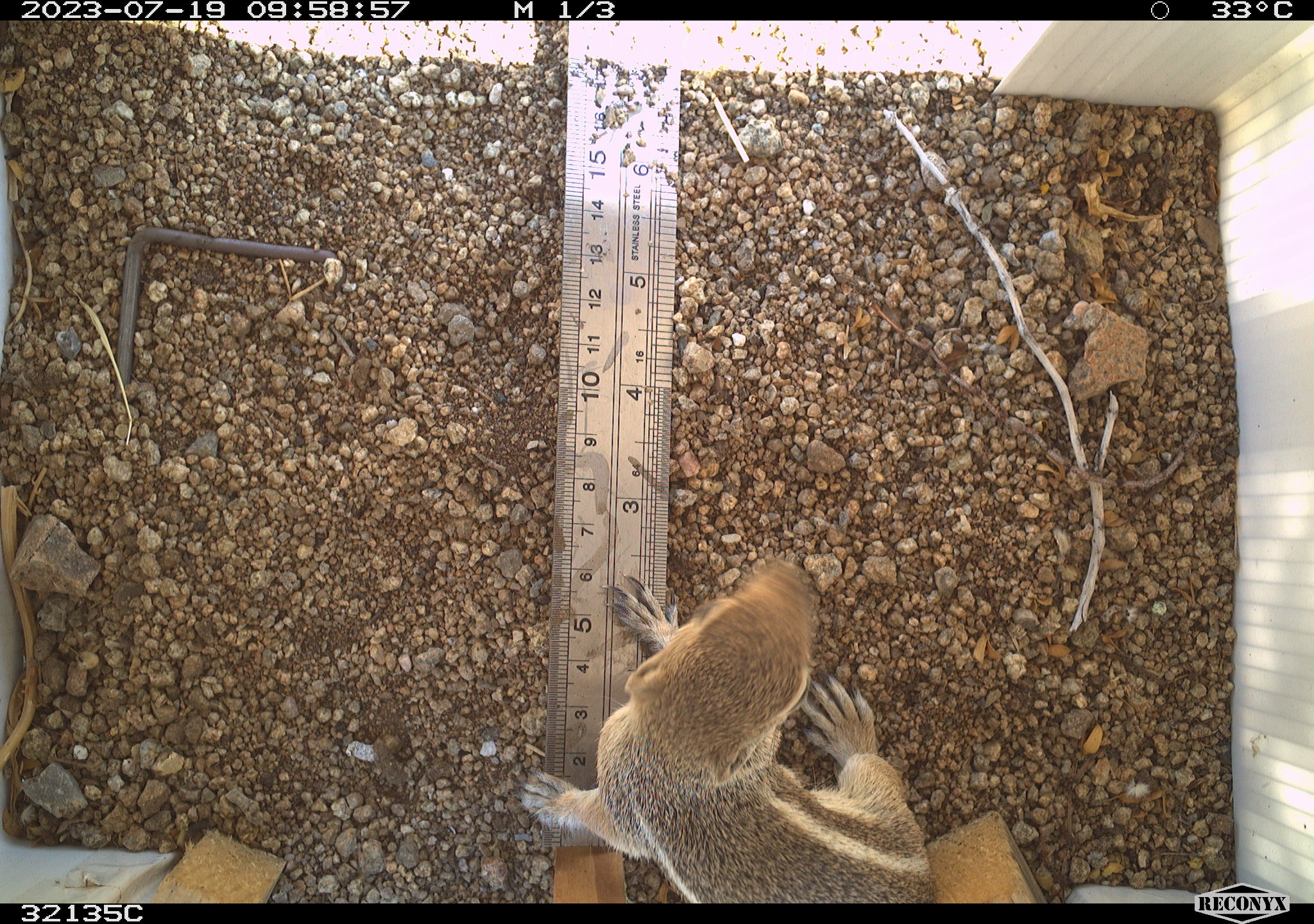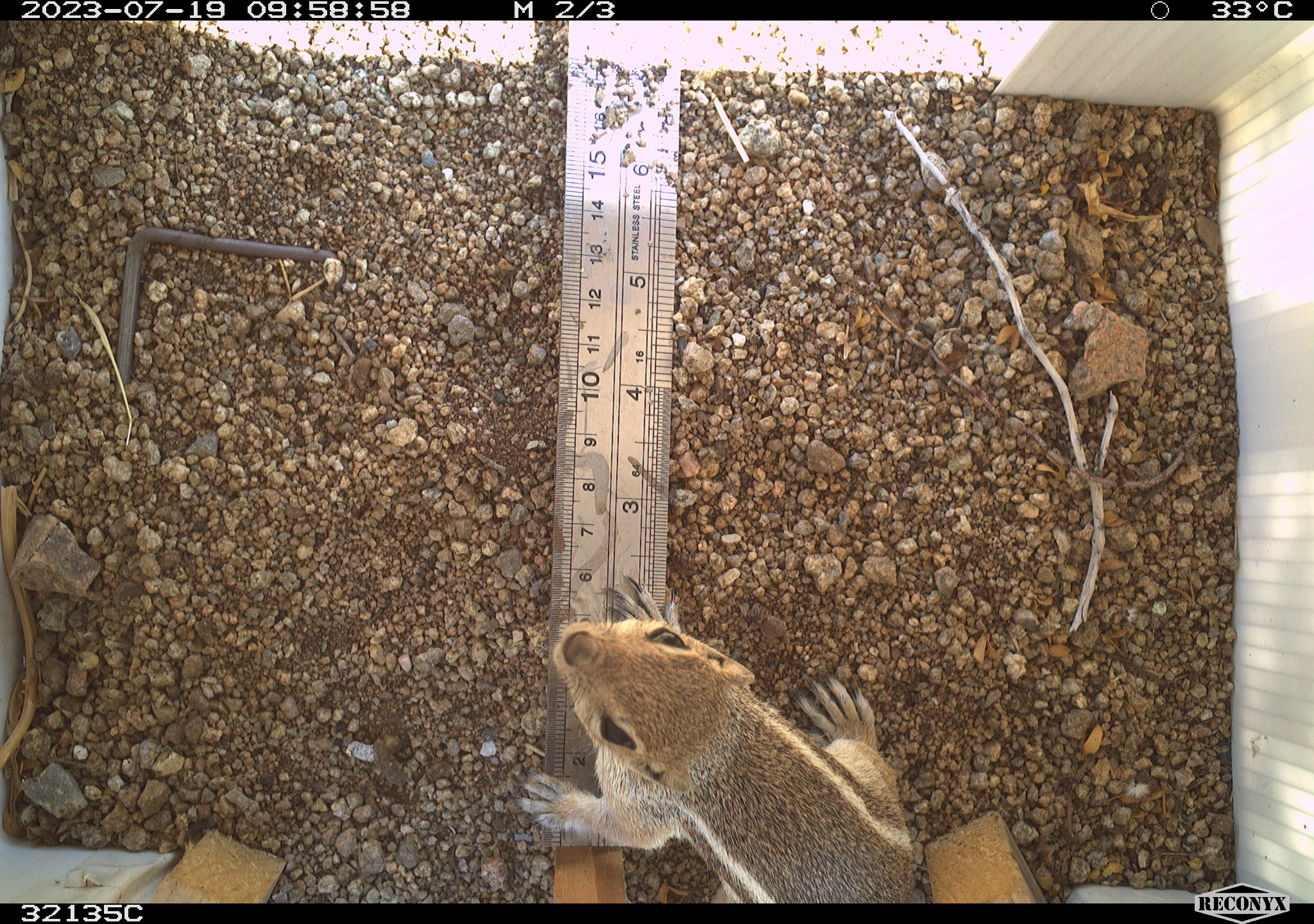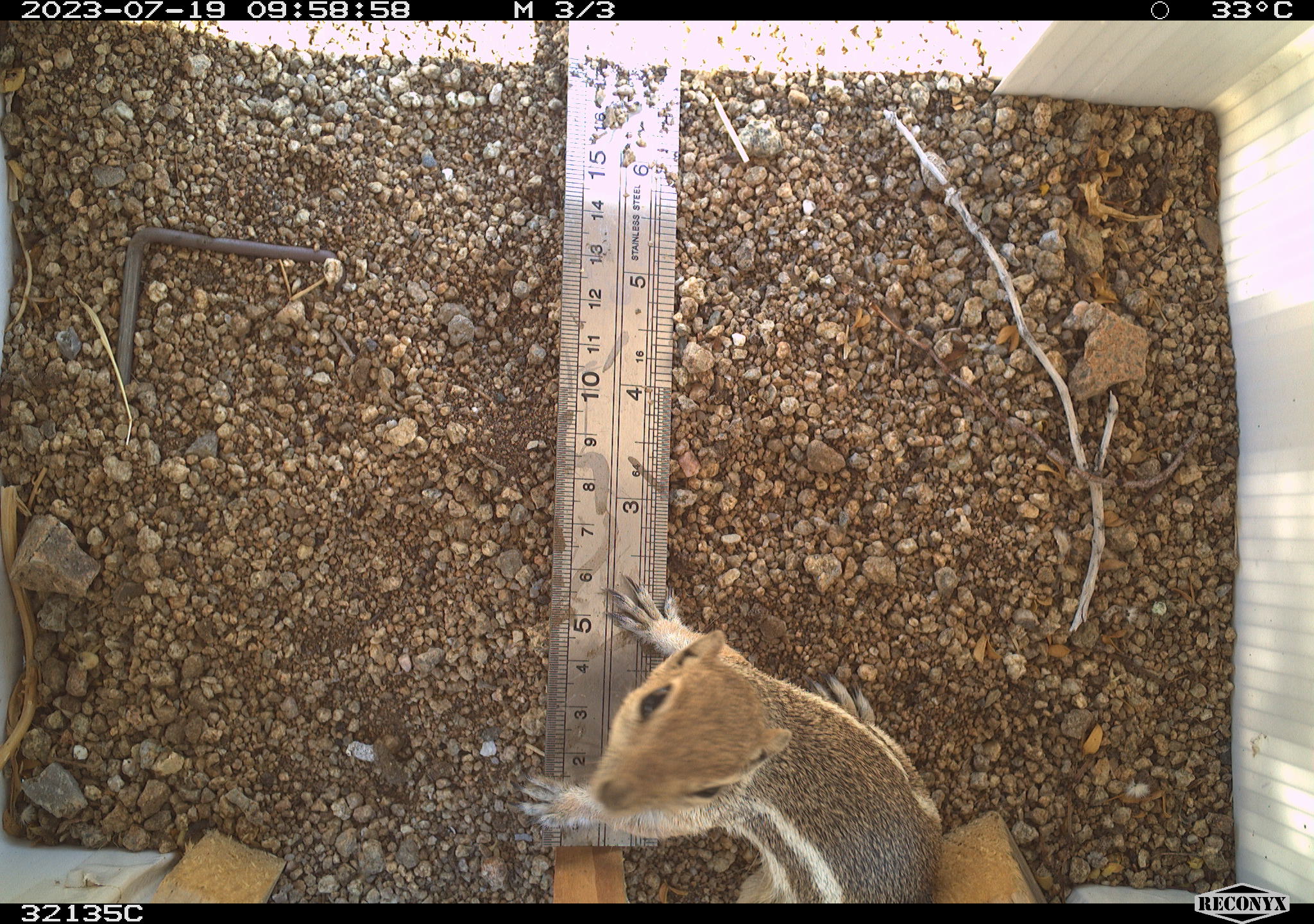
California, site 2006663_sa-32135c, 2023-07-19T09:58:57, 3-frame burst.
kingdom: Animalia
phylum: Chordata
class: Mammalia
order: Rodentia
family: Sciuridae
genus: Ammospermophilus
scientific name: Ammospermophilus leucurus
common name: white-tailed antelope squirrel